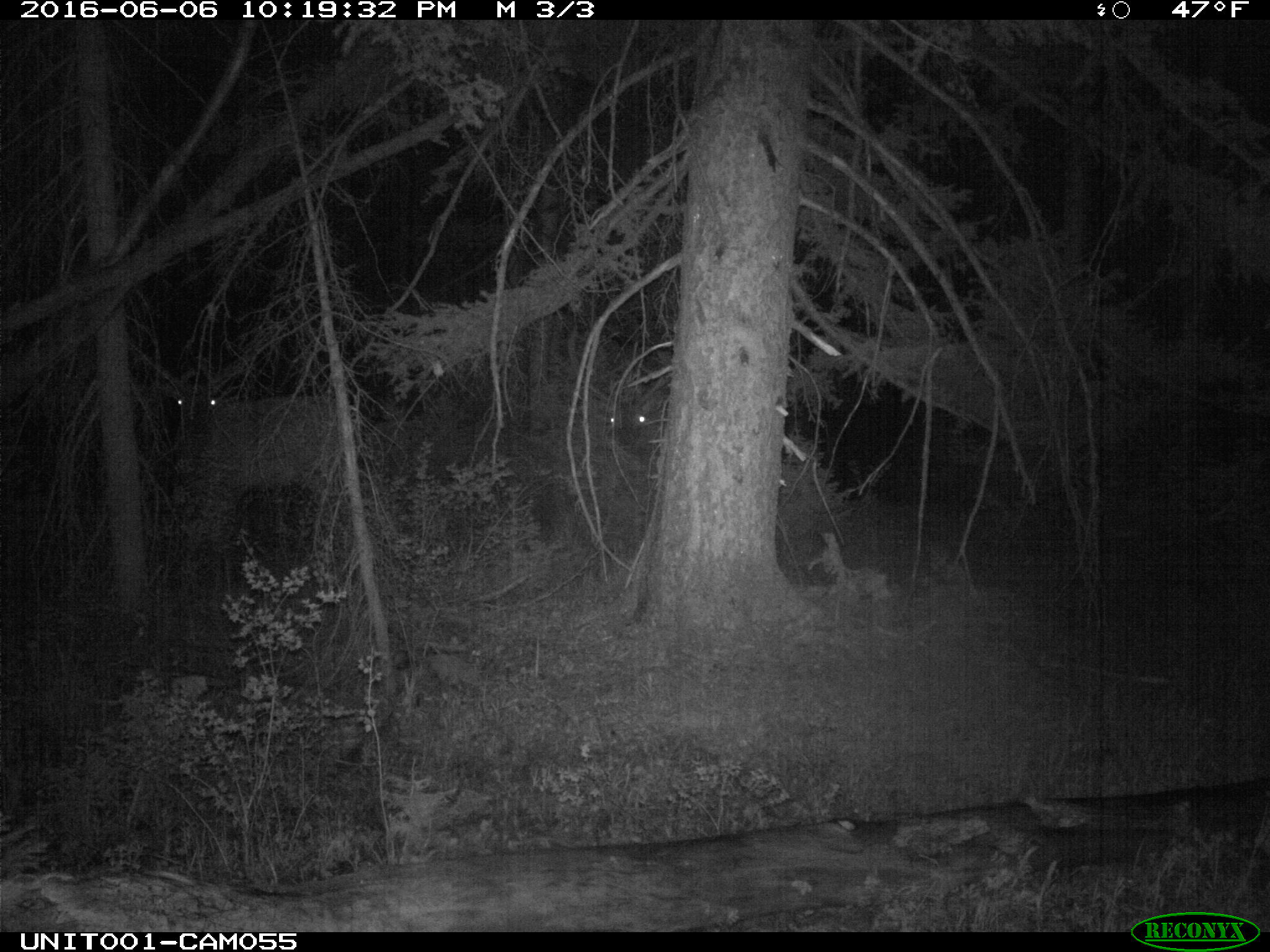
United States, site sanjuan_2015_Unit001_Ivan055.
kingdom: Animalia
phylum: Chordata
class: Mammalia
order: Artiodactyla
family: Cervidae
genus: Cervus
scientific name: Cervus elaphus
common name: red deer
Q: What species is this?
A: Cervus elaphus (red deer).